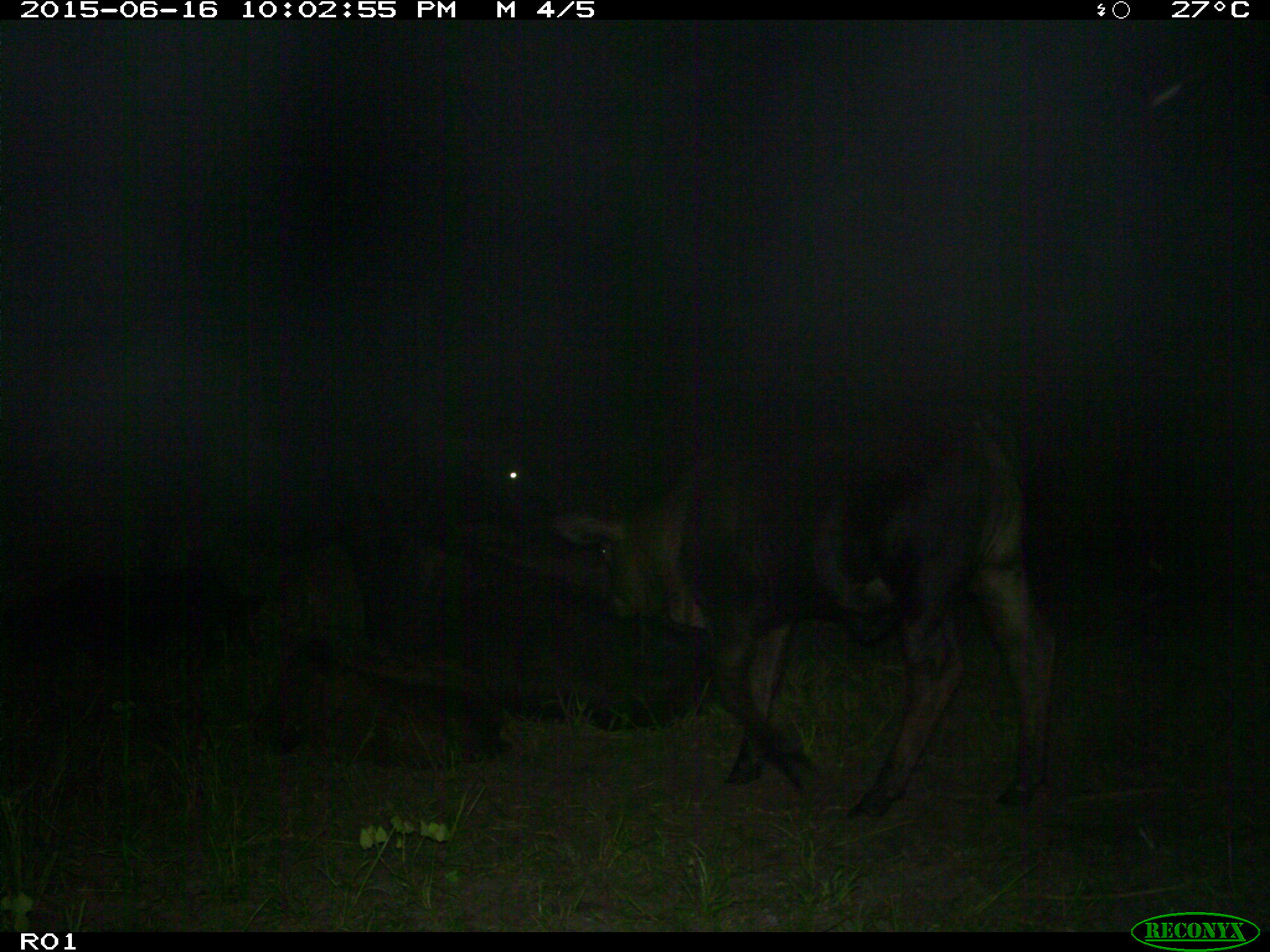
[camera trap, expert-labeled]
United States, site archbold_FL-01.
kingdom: Animalia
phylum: Chordata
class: Mammalia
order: Artiodactyla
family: Bovidae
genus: Bos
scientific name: Bos taurus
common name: domestic cow